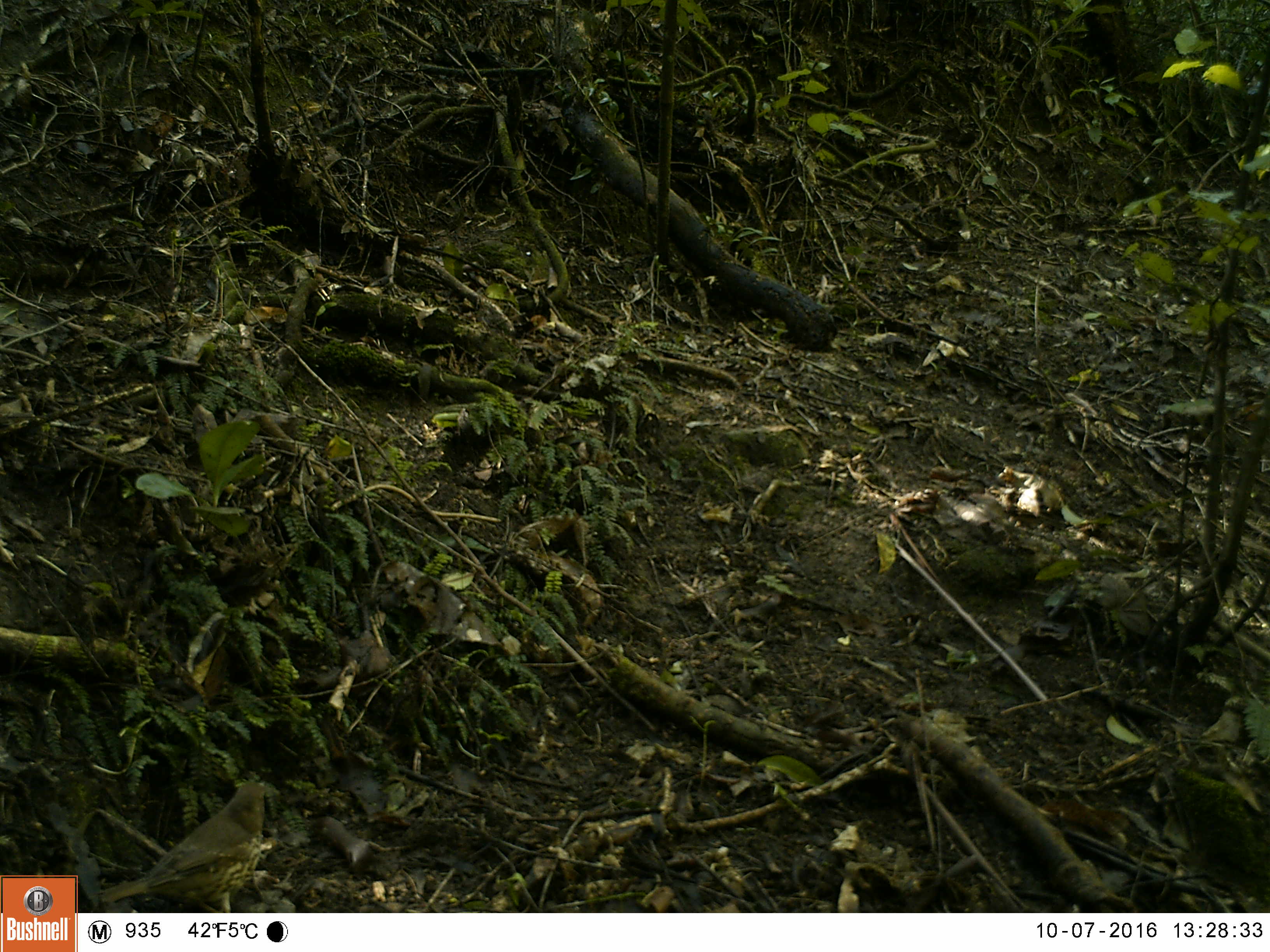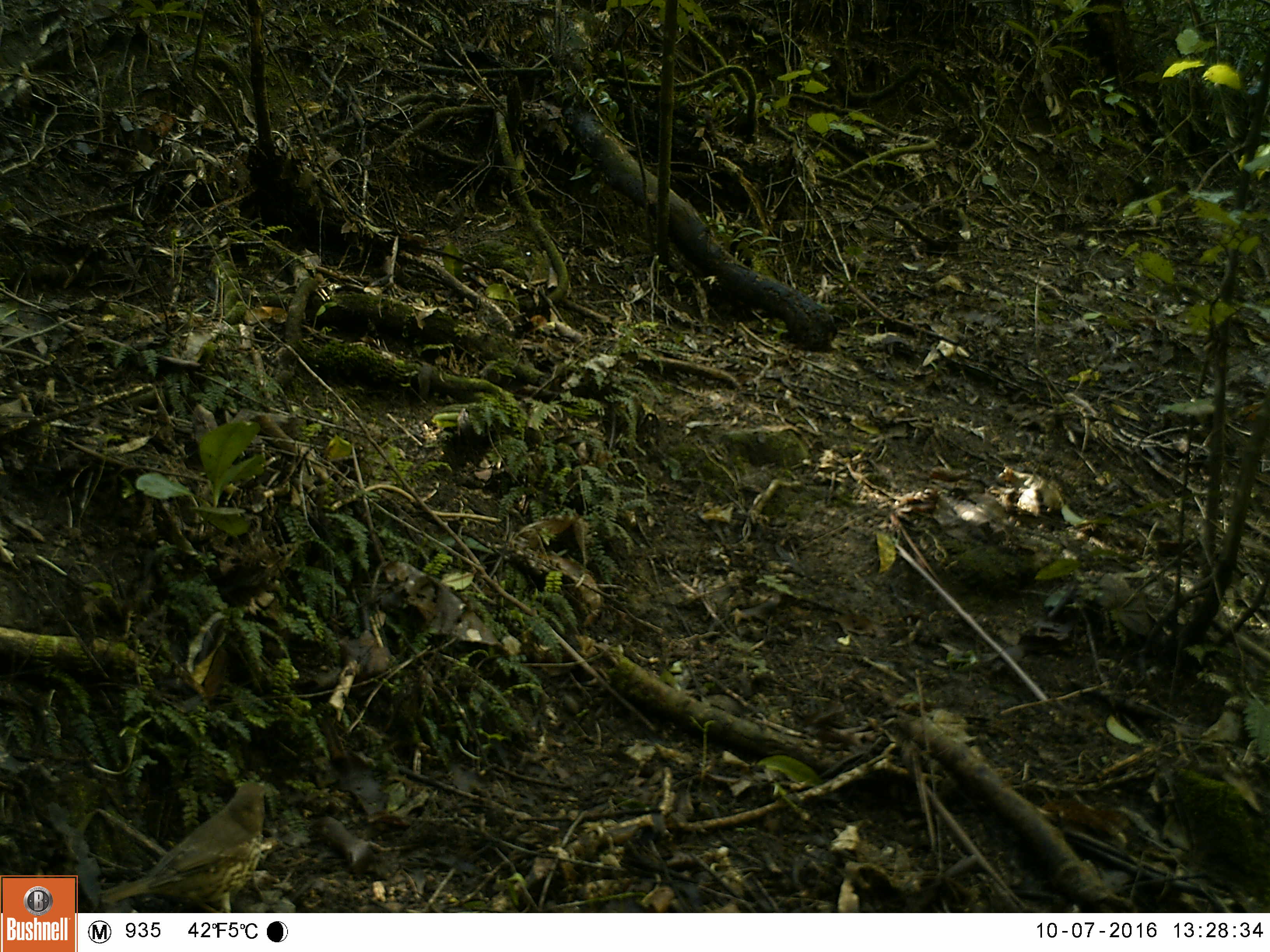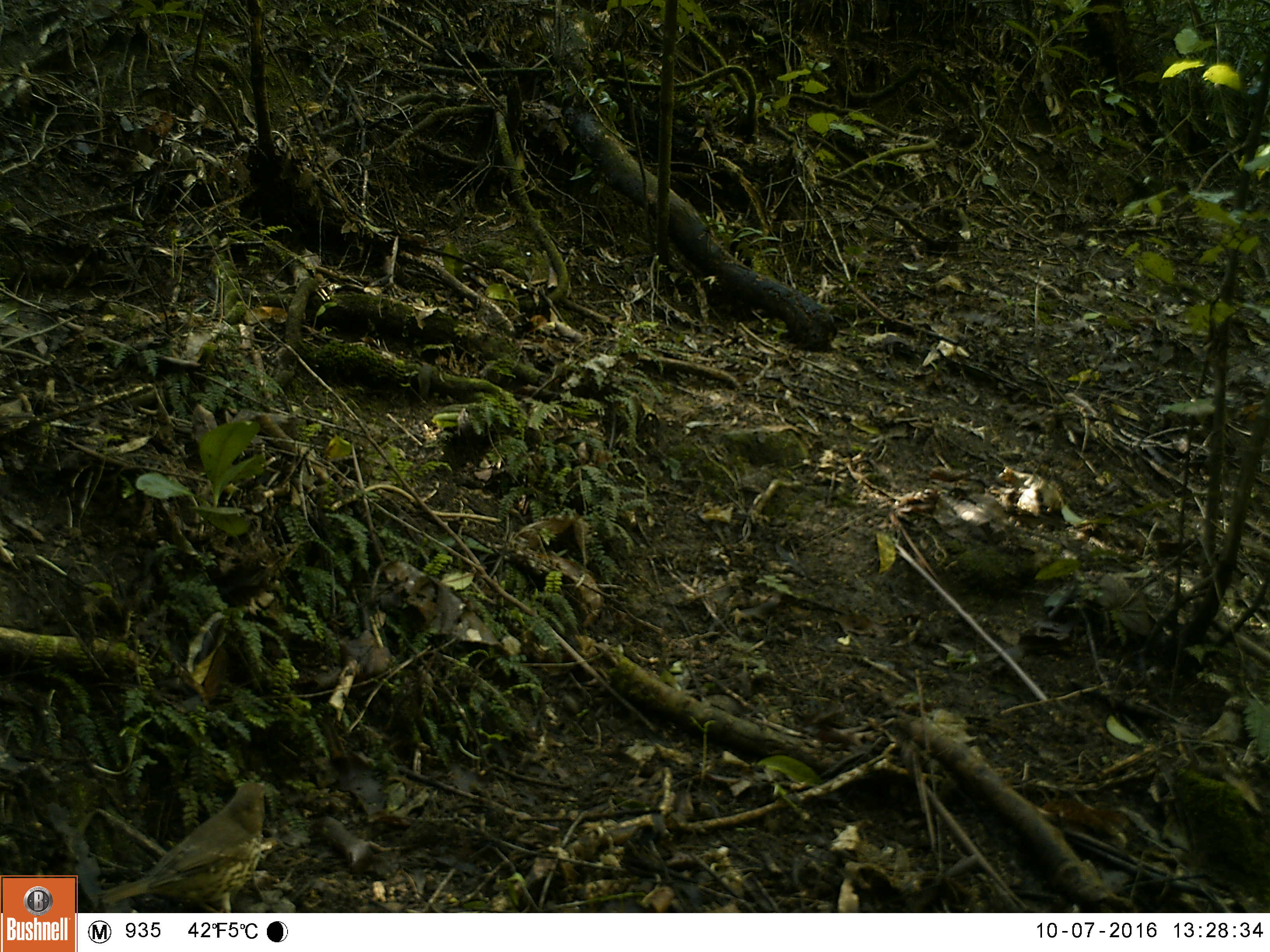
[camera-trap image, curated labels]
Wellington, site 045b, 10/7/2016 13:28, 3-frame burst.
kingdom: Animalia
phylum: Chordata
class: Aves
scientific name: Aves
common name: bird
Bird (Aves).